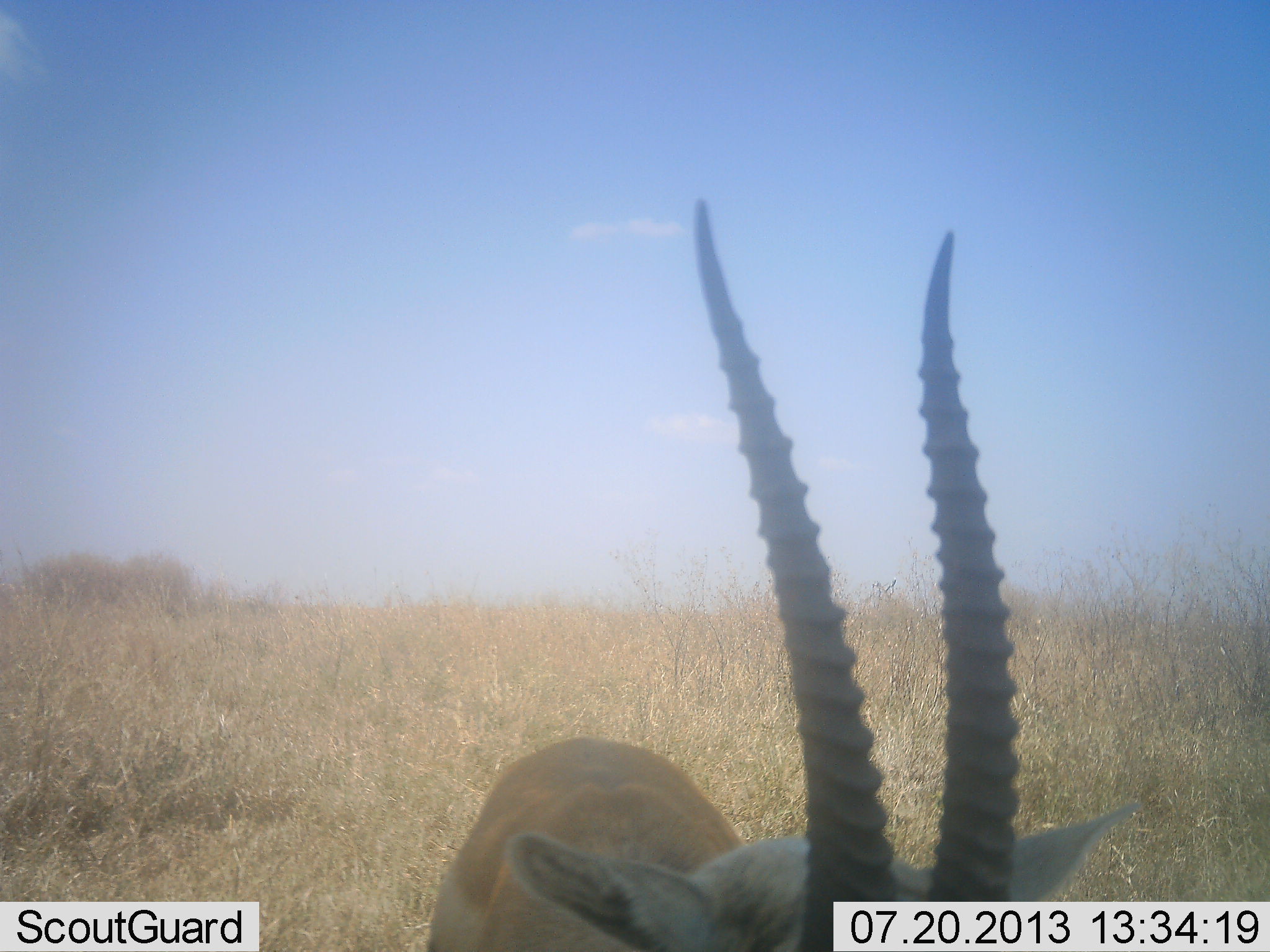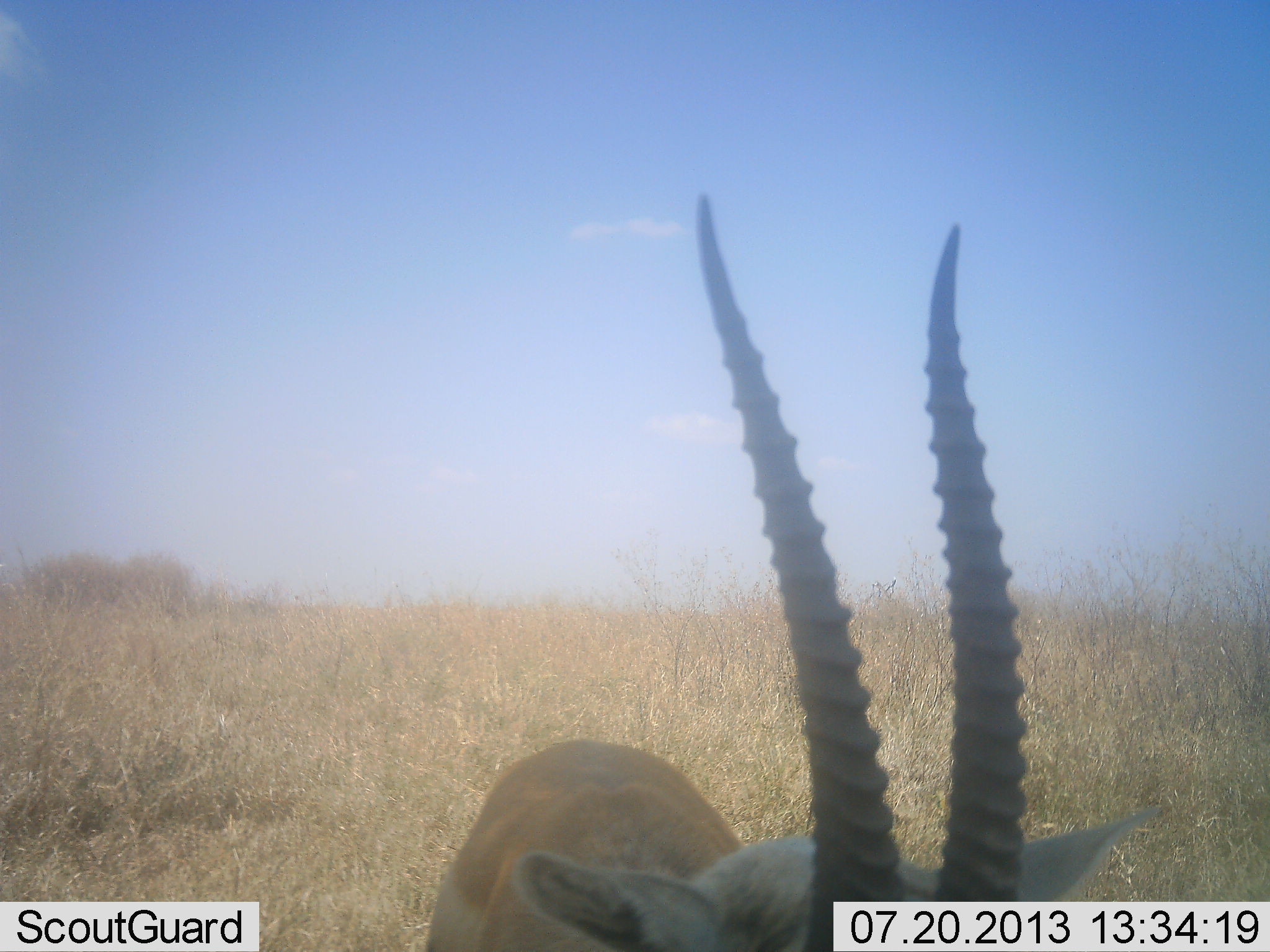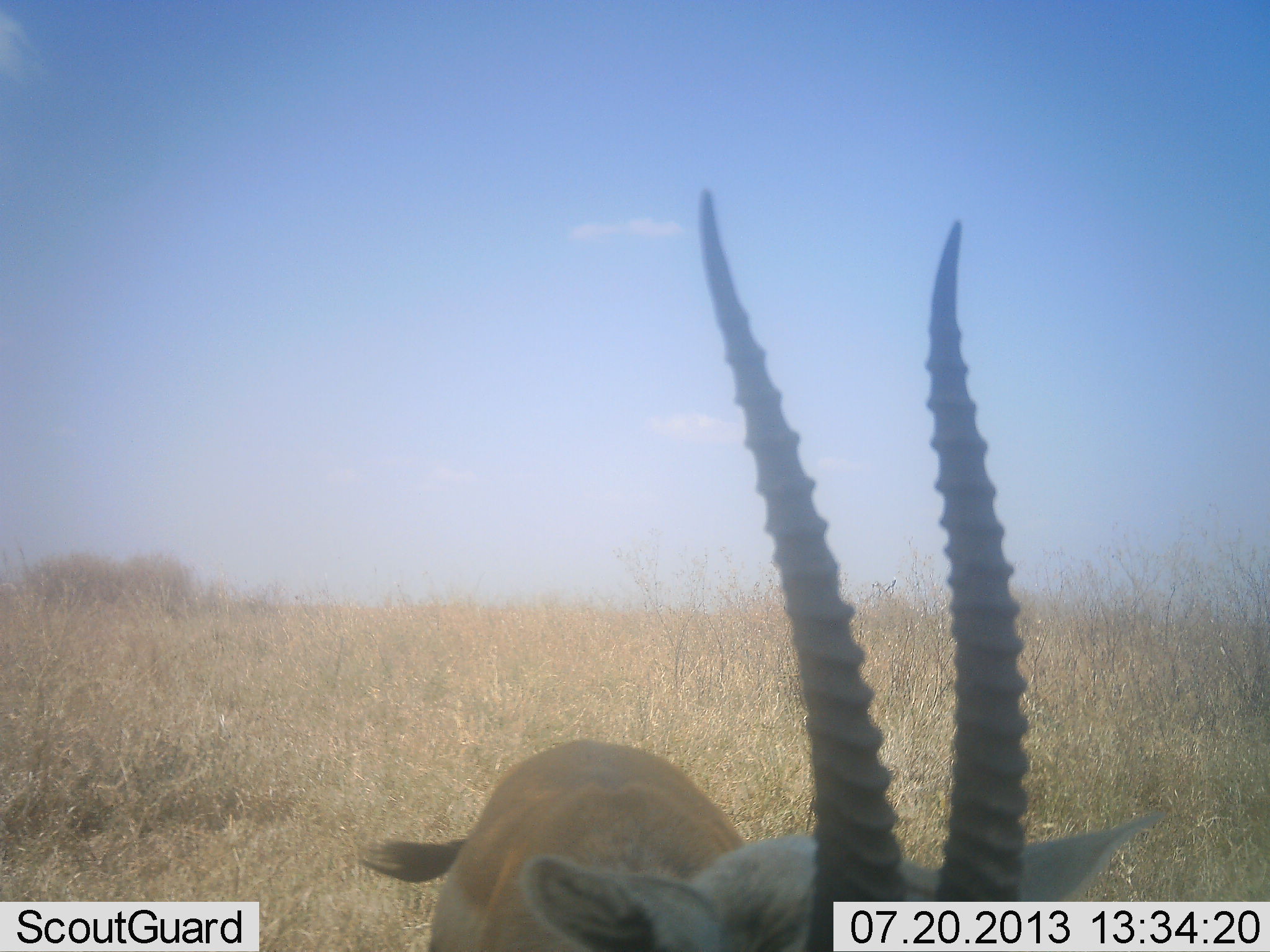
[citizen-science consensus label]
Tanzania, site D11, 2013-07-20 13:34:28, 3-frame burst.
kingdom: Animalia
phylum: Chordata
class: Mammalia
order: Artiodactyla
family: Bovidae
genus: Nanger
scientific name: Nanger granti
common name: grant's gazelle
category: gazellegrants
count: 1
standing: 83%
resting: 0%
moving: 0%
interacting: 0%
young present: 0%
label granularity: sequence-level